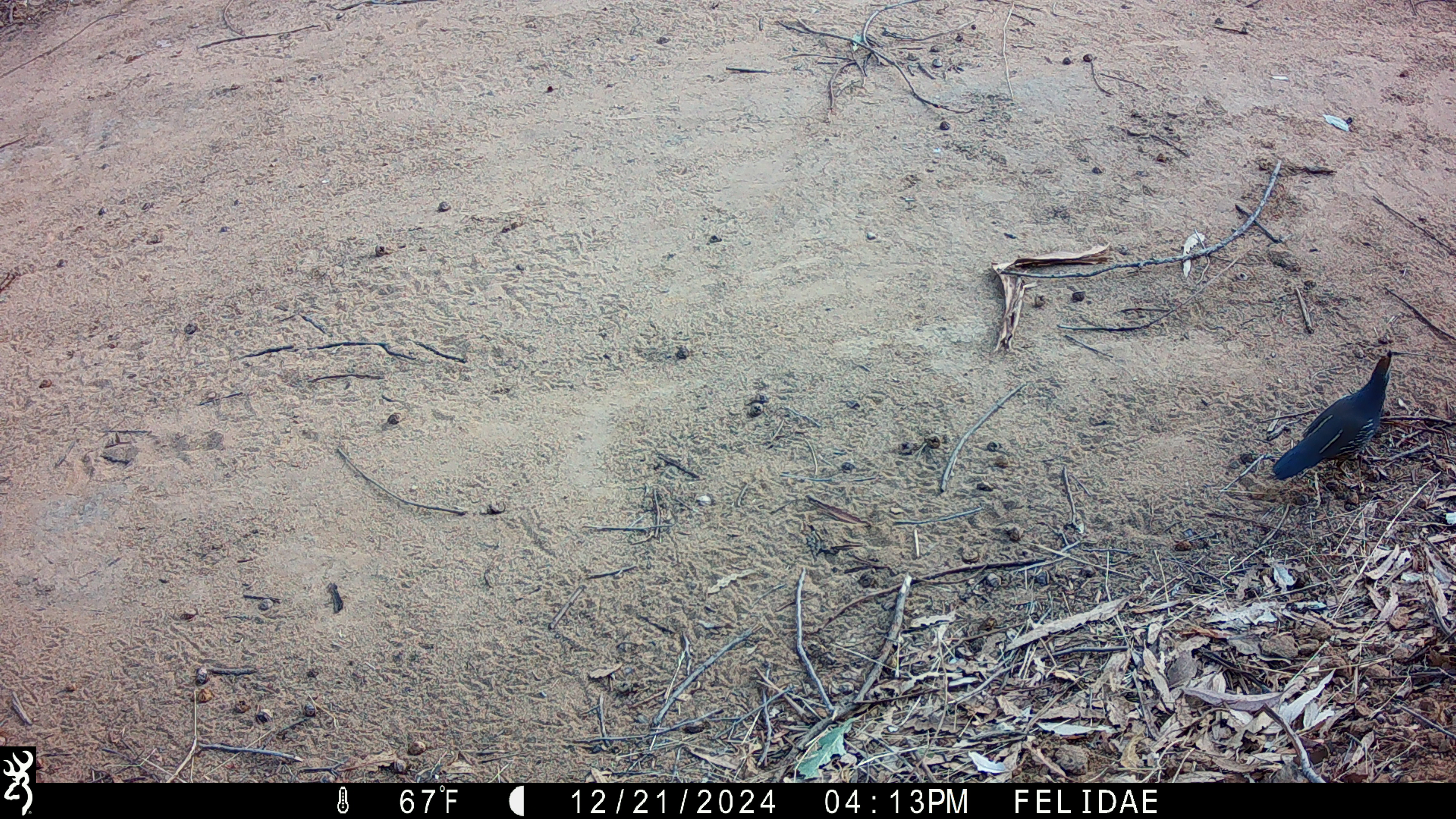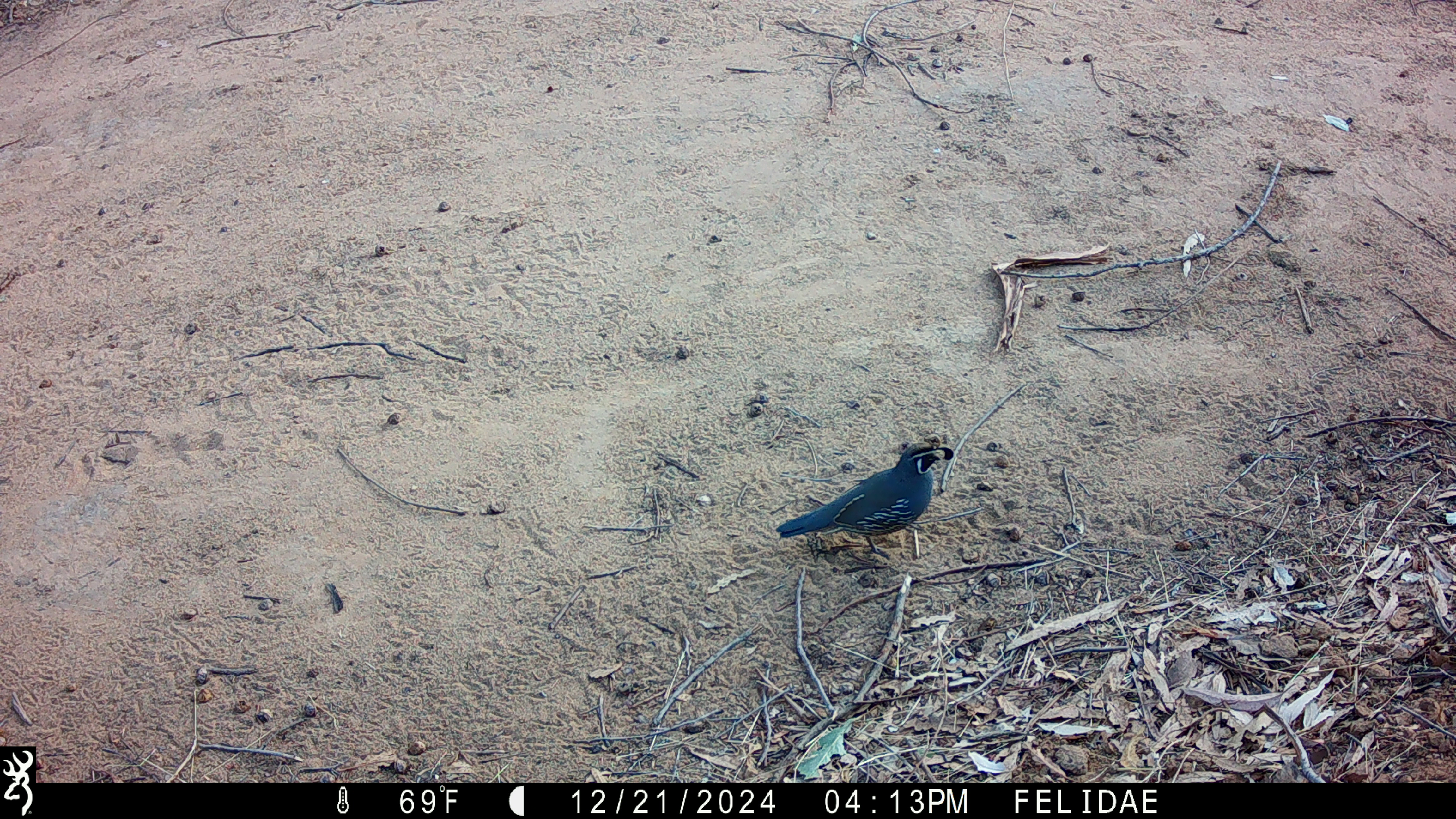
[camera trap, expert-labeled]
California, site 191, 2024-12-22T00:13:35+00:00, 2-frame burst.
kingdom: Animalia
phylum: Chordata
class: Aves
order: Galliformes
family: Odontophoridae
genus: Callipepla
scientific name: Callipepla californica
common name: california quail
California quail (Callipepla californica).